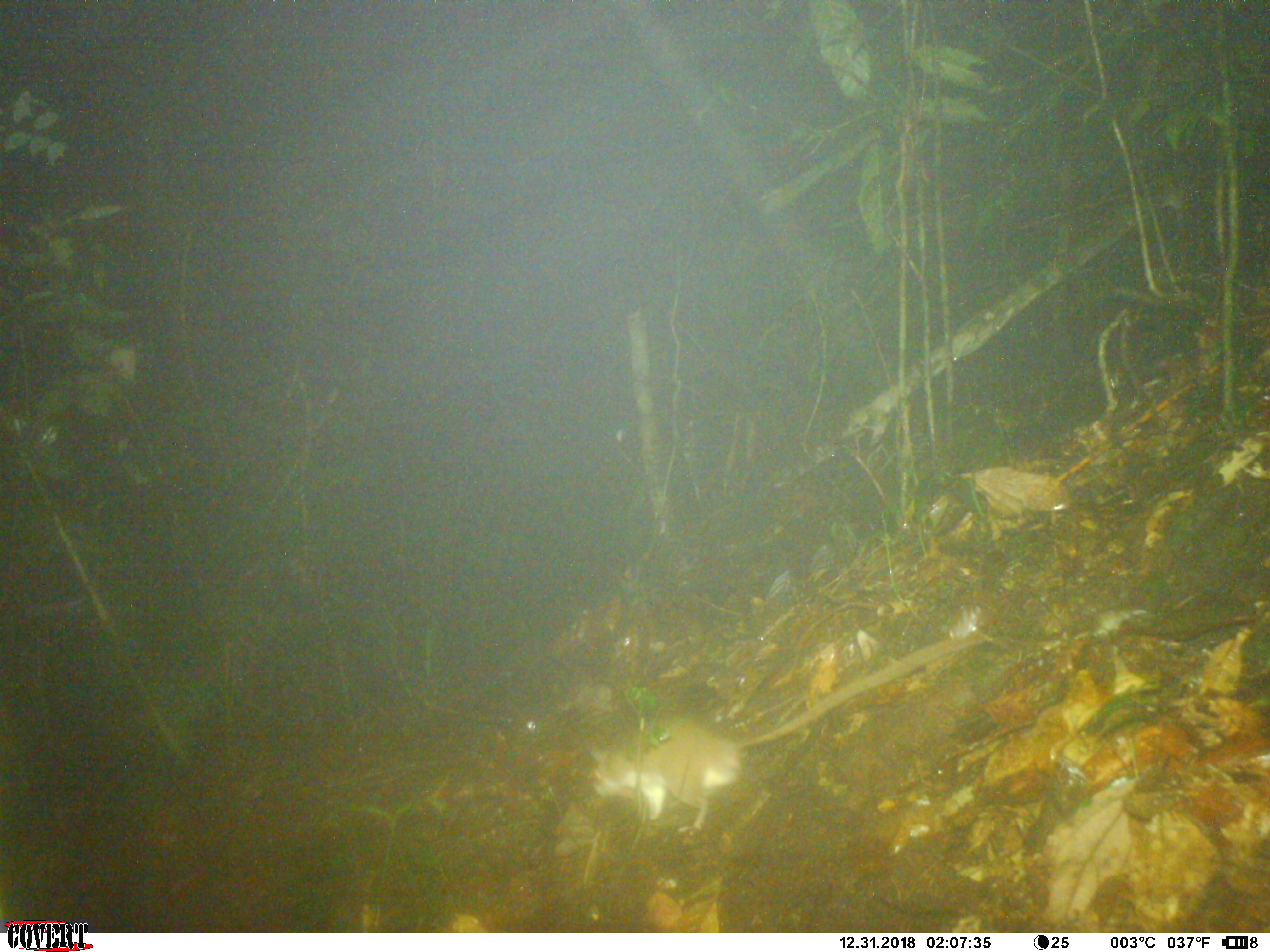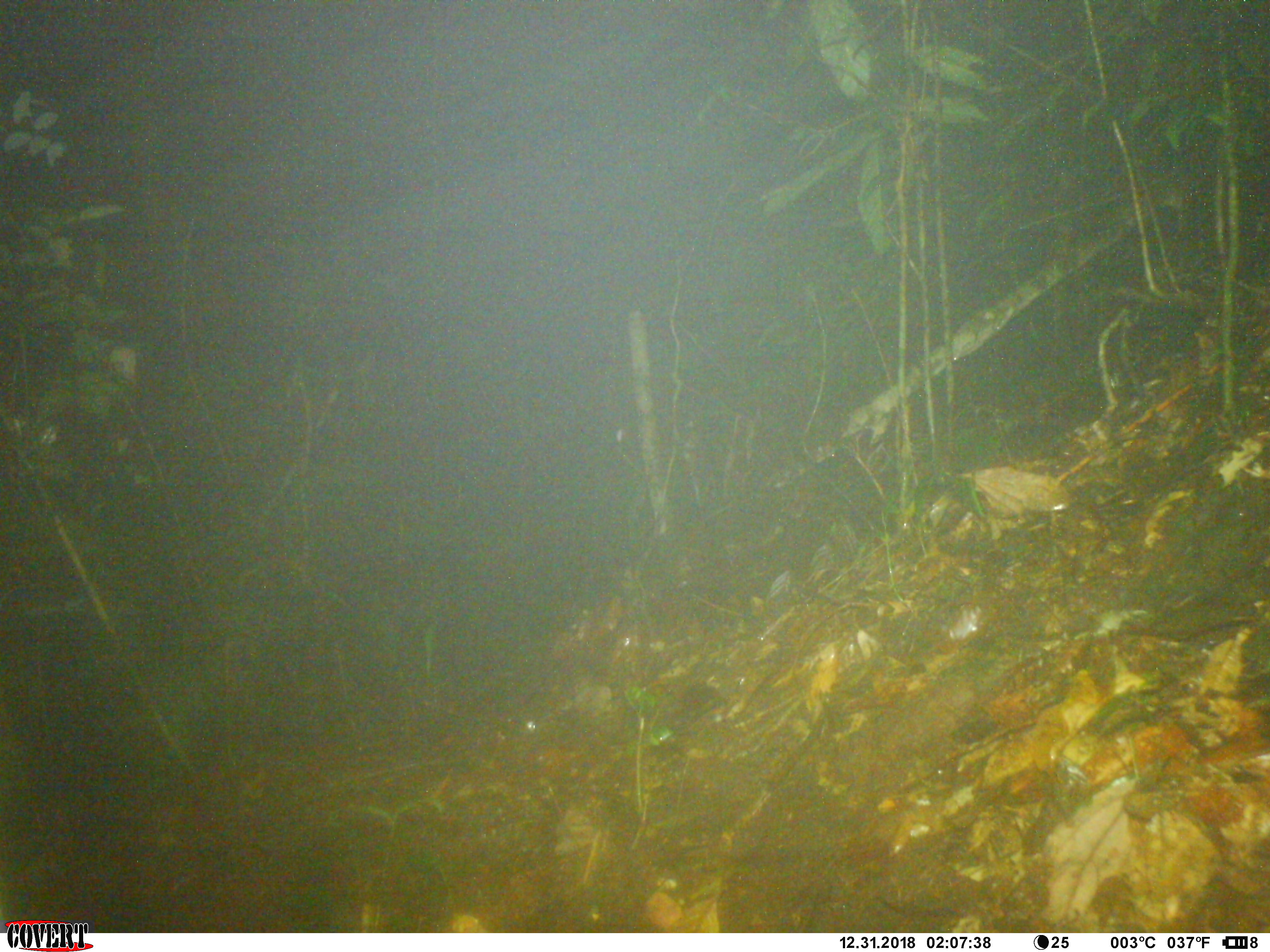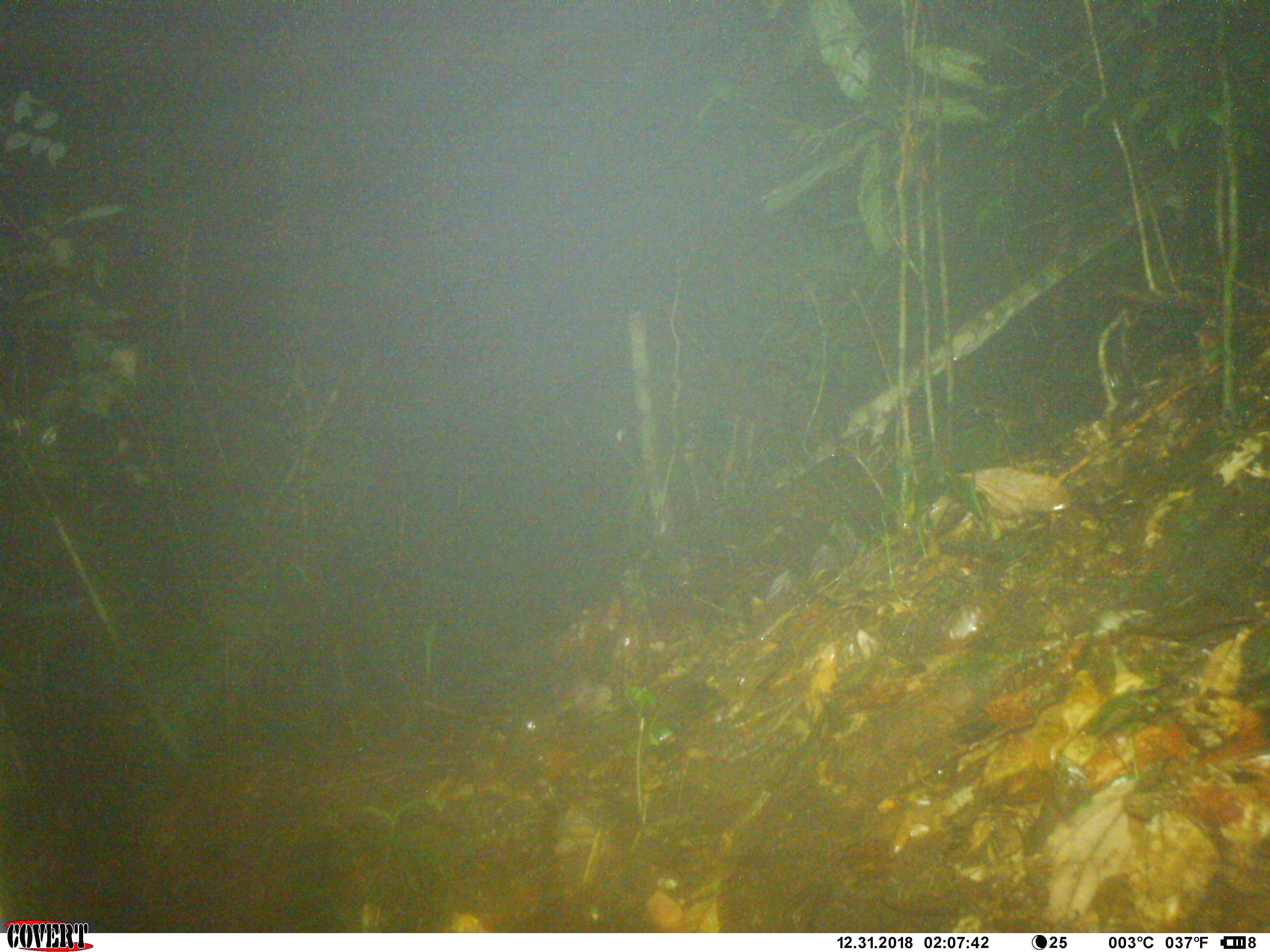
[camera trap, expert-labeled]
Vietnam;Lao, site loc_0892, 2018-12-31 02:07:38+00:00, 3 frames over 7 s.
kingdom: Animalia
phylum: Chordata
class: Mammalia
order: Rodentia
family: Muridae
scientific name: Muridae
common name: old-world mice and rats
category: unidentified murid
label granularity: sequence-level